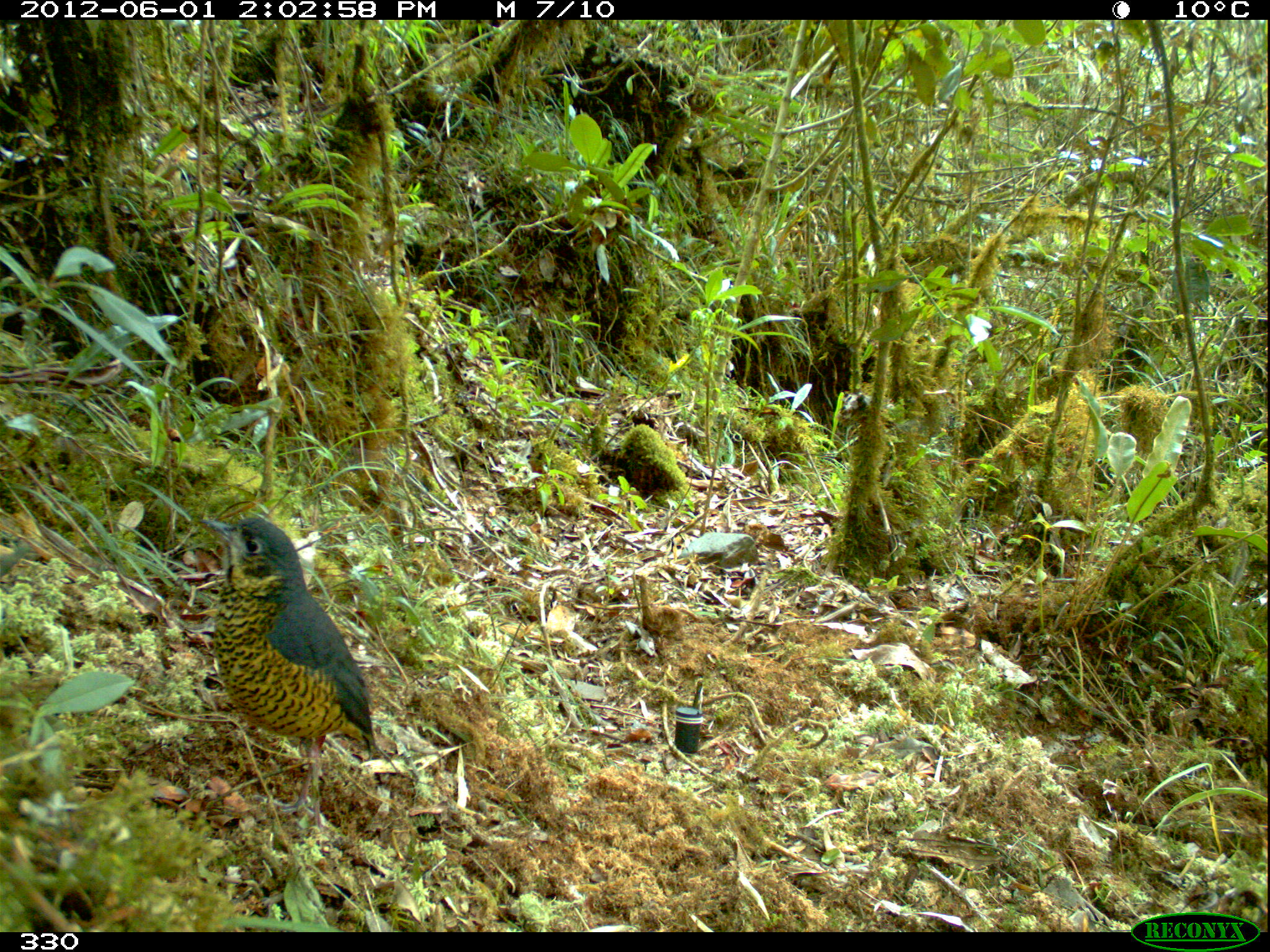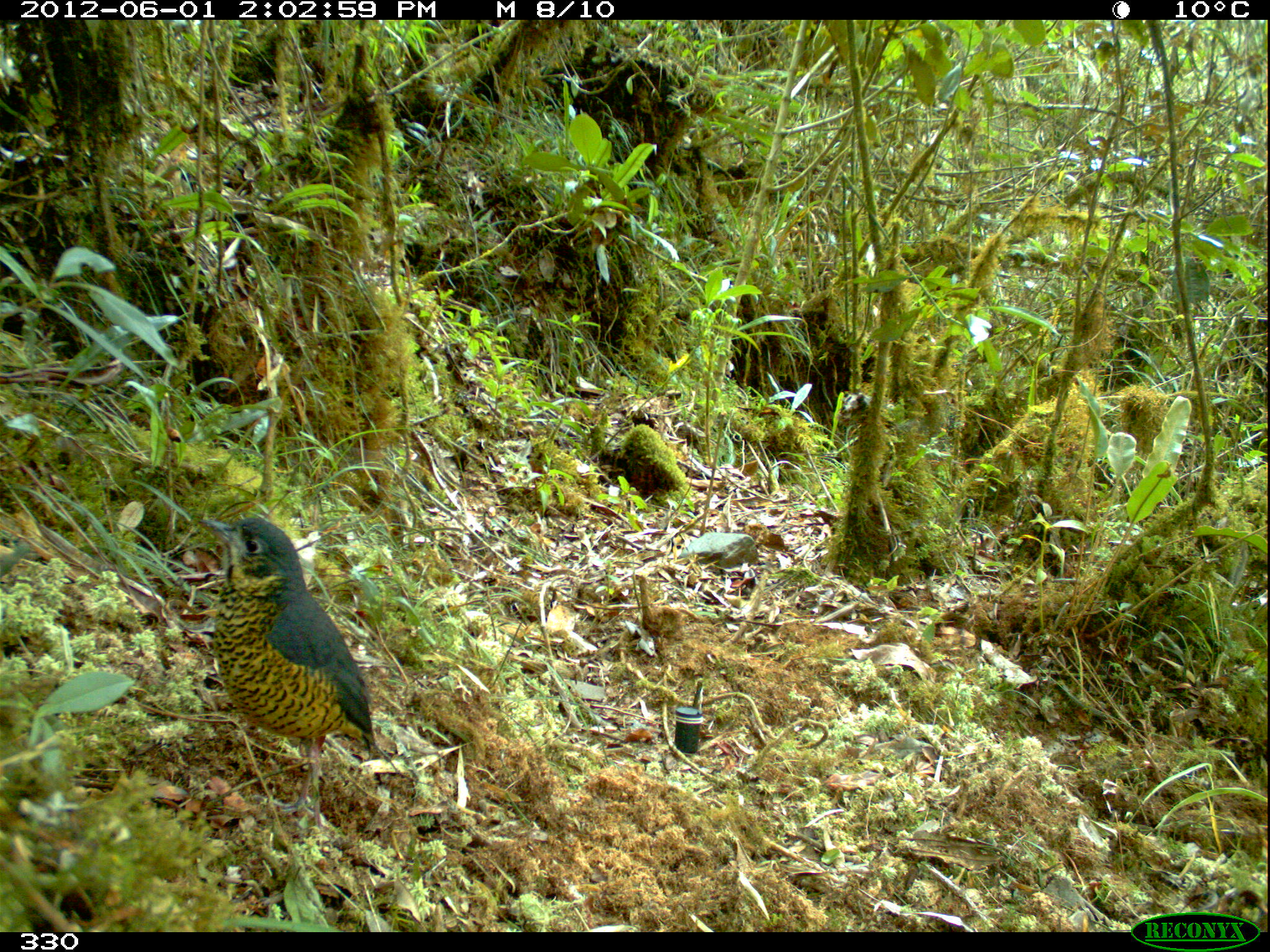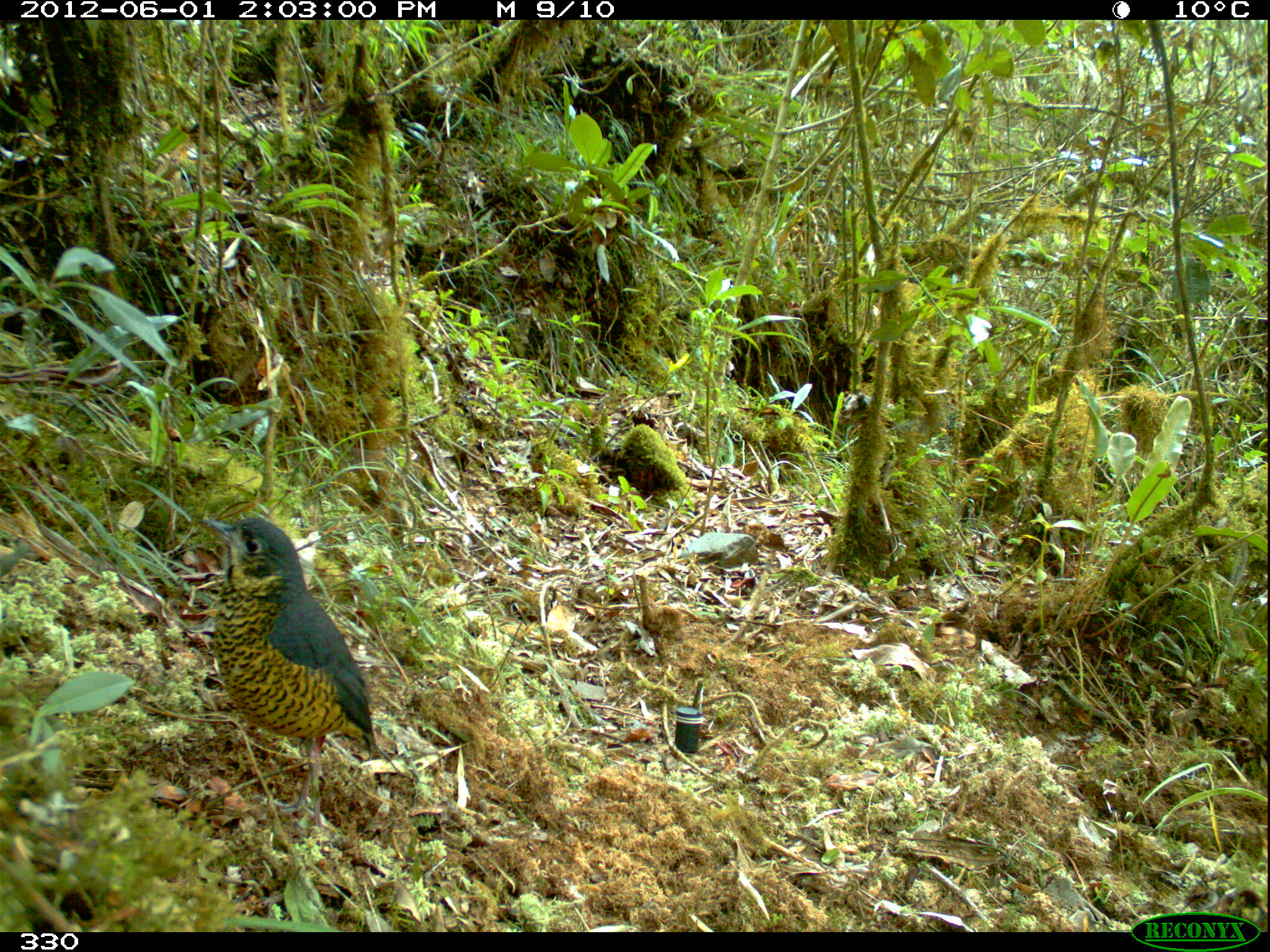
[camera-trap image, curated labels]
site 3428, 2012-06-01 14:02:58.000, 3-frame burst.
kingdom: Animalia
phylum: Chordata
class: Aves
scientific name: Aves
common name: bird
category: unknown bird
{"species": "unknown bird (bird) (Aves)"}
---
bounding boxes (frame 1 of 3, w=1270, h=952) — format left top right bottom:
unknown bird: 196 516 375 824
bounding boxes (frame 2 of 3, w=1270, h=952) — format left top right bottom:
unknown bird: 196 511 378 828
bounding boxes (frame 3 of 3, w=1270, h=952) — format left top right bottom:
unknown bird: 196 517 375 824